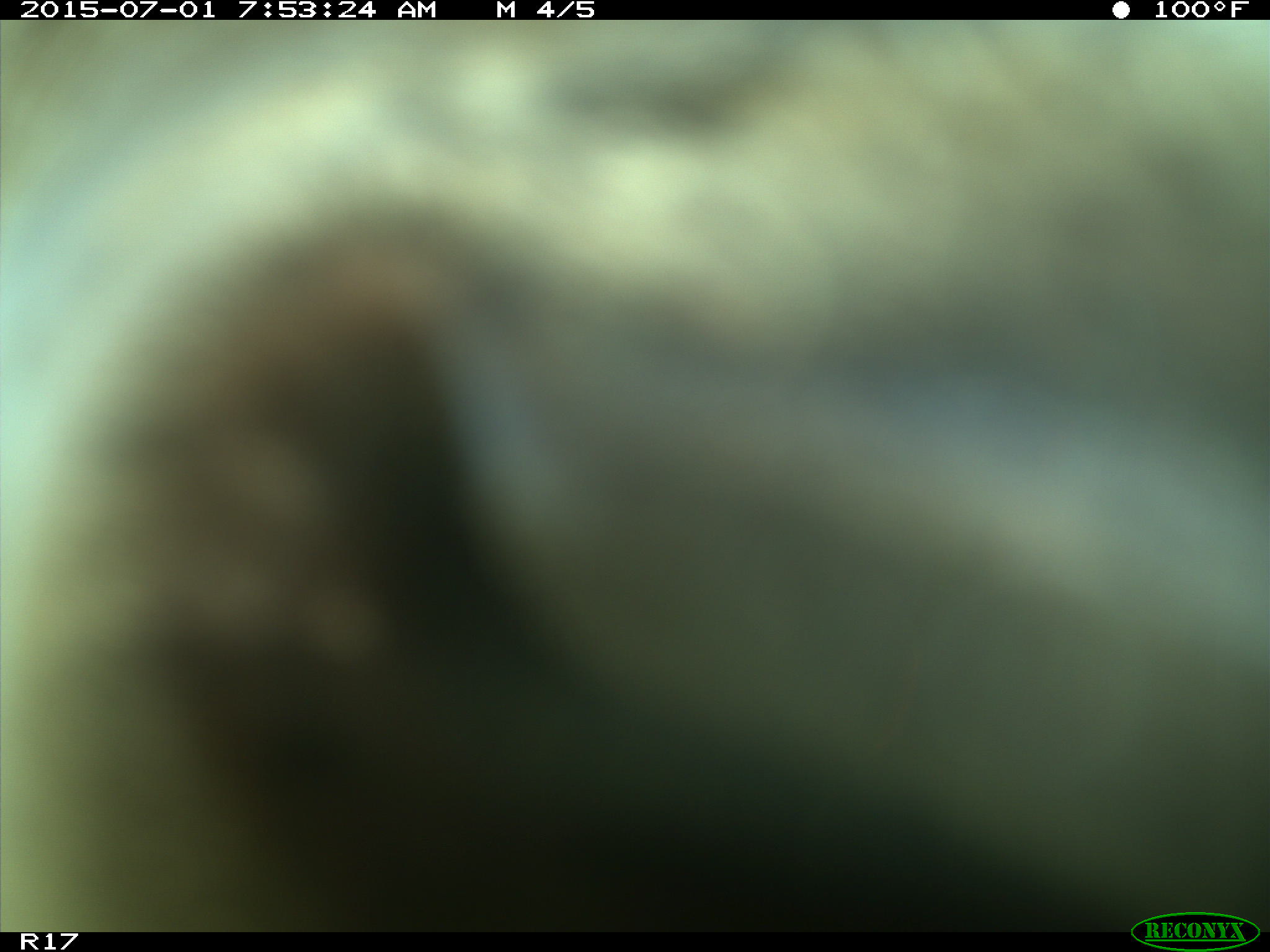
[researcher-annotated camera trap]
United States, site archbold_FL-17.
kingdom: Animalia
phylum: Chordata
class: Mammalia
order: Artiodactyla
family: Bovidae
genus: Bos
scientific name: Bos taurus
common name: domestic cow